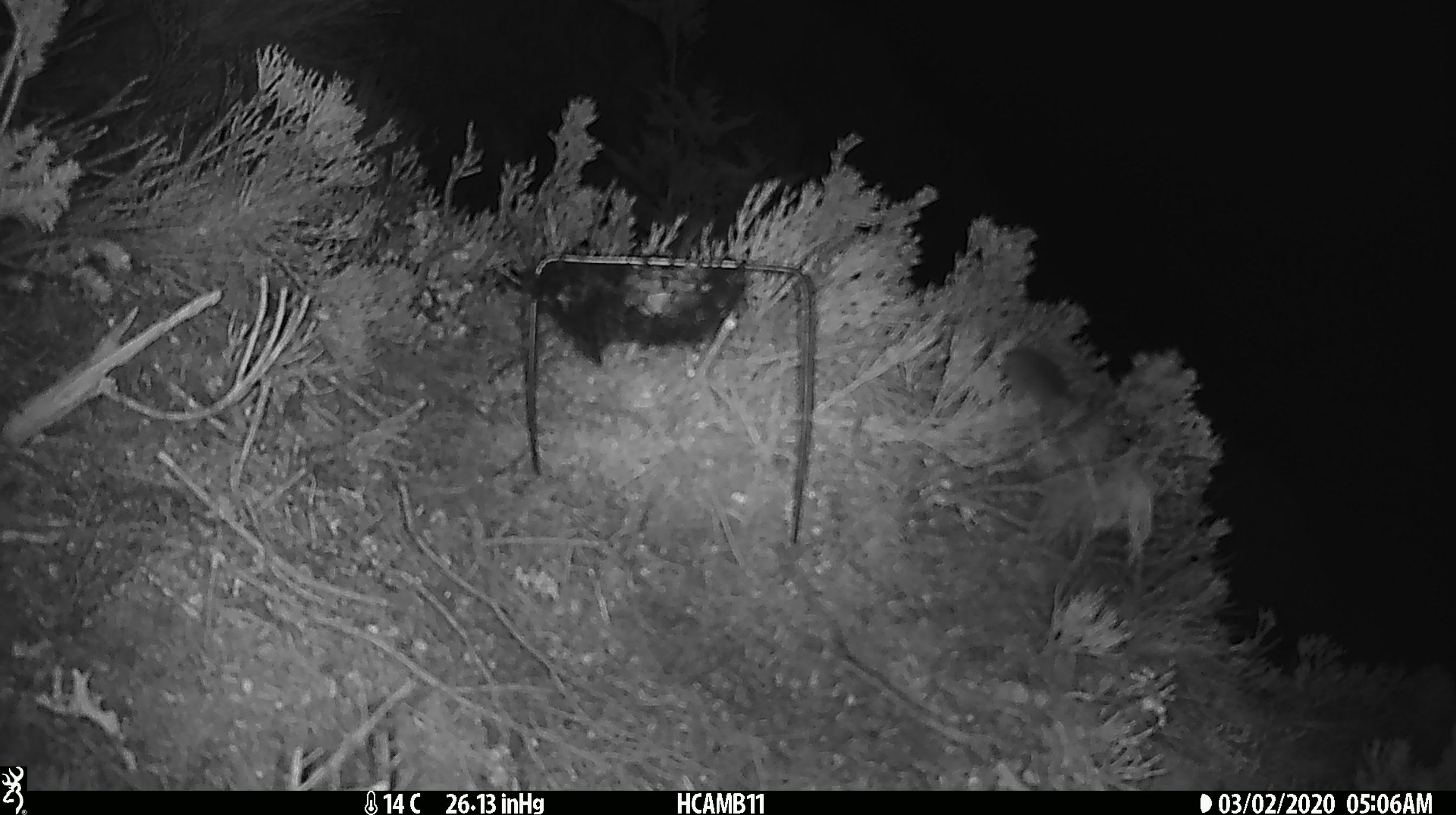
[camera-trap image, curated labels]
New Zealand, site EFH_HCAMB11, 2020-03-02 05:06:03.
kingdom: Animalia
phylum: Chordata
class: Mammalia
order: Rodentia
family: Muridae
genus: Mus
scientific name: Mus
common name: mouse